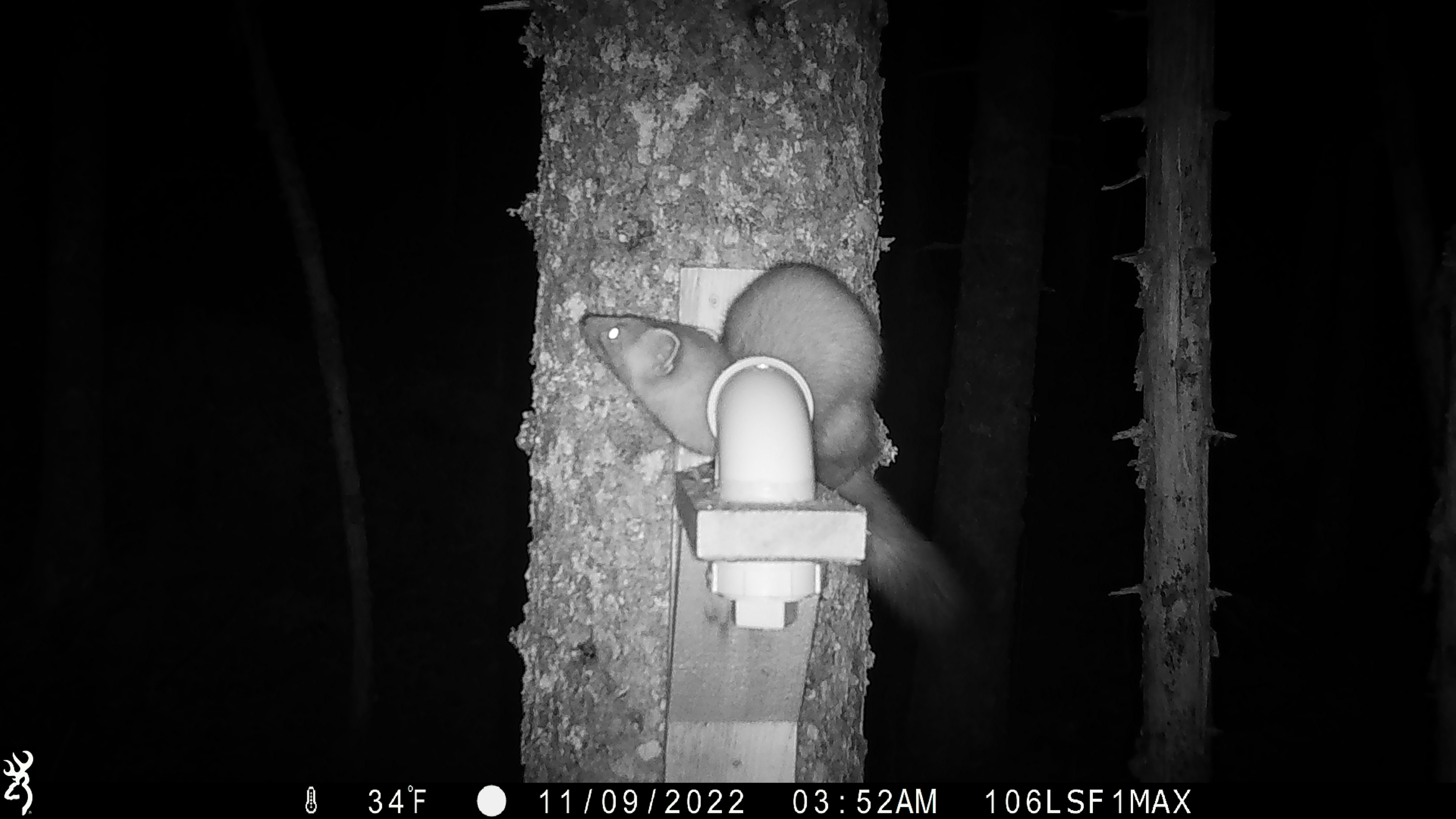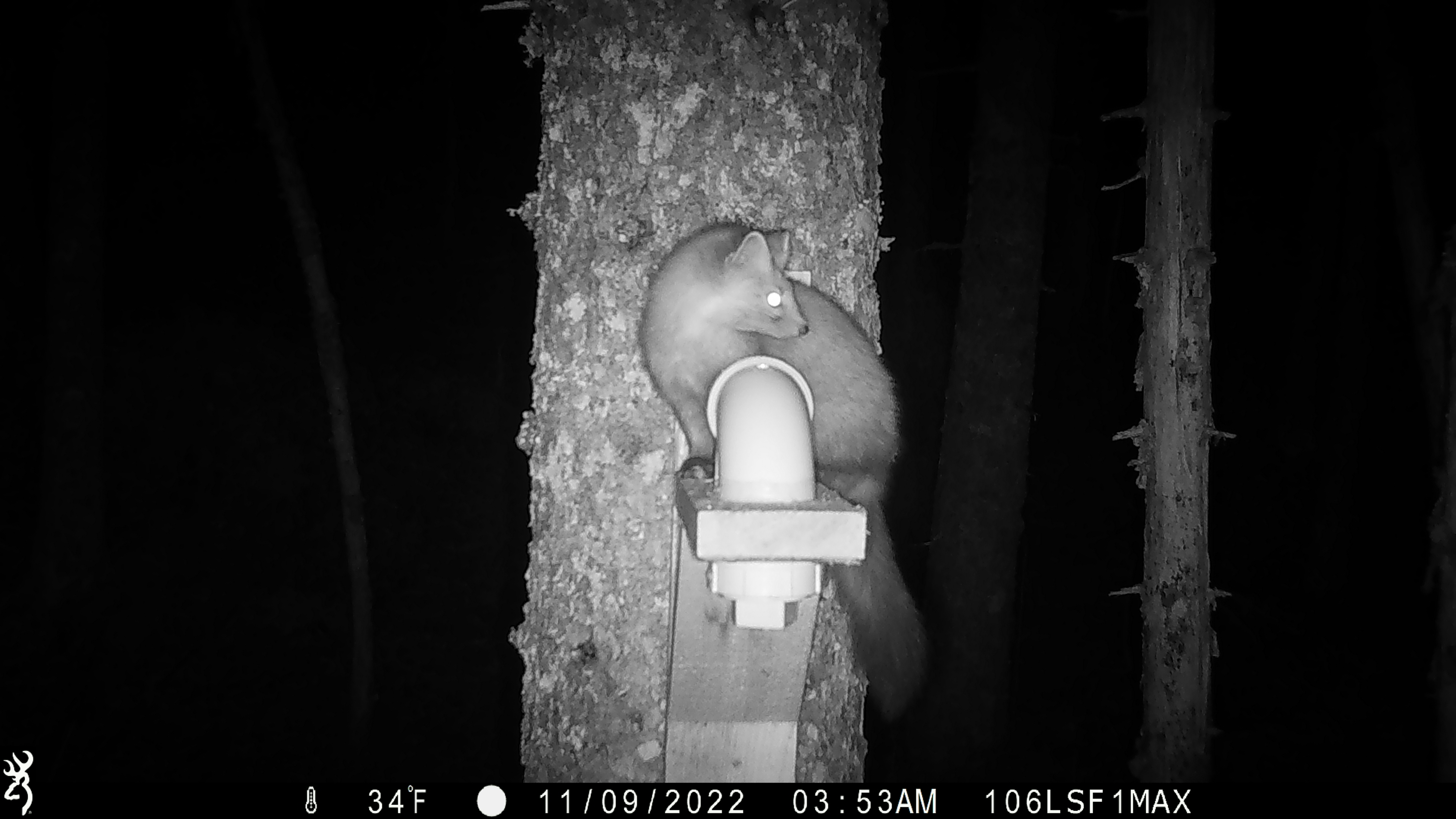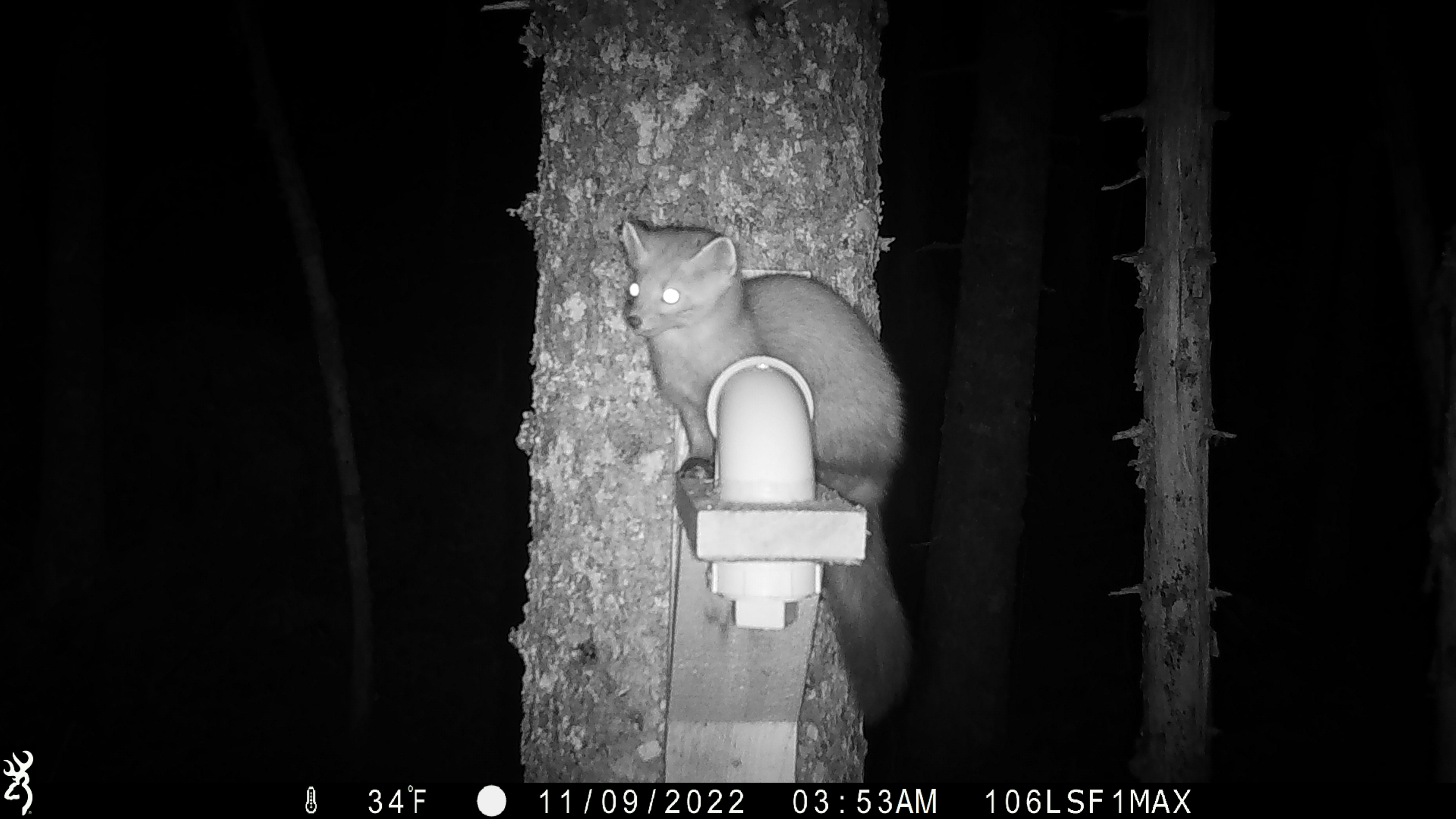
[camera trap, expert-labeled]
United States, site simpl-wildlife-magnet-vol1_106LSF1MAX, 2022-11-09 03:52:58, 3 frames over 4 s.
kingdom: Animalia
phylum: Chordata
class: Mammalia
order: Carnivora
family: Mustelidae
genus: Martes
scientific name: Martes americana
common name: american marten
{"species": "american marten (Martes americana)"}